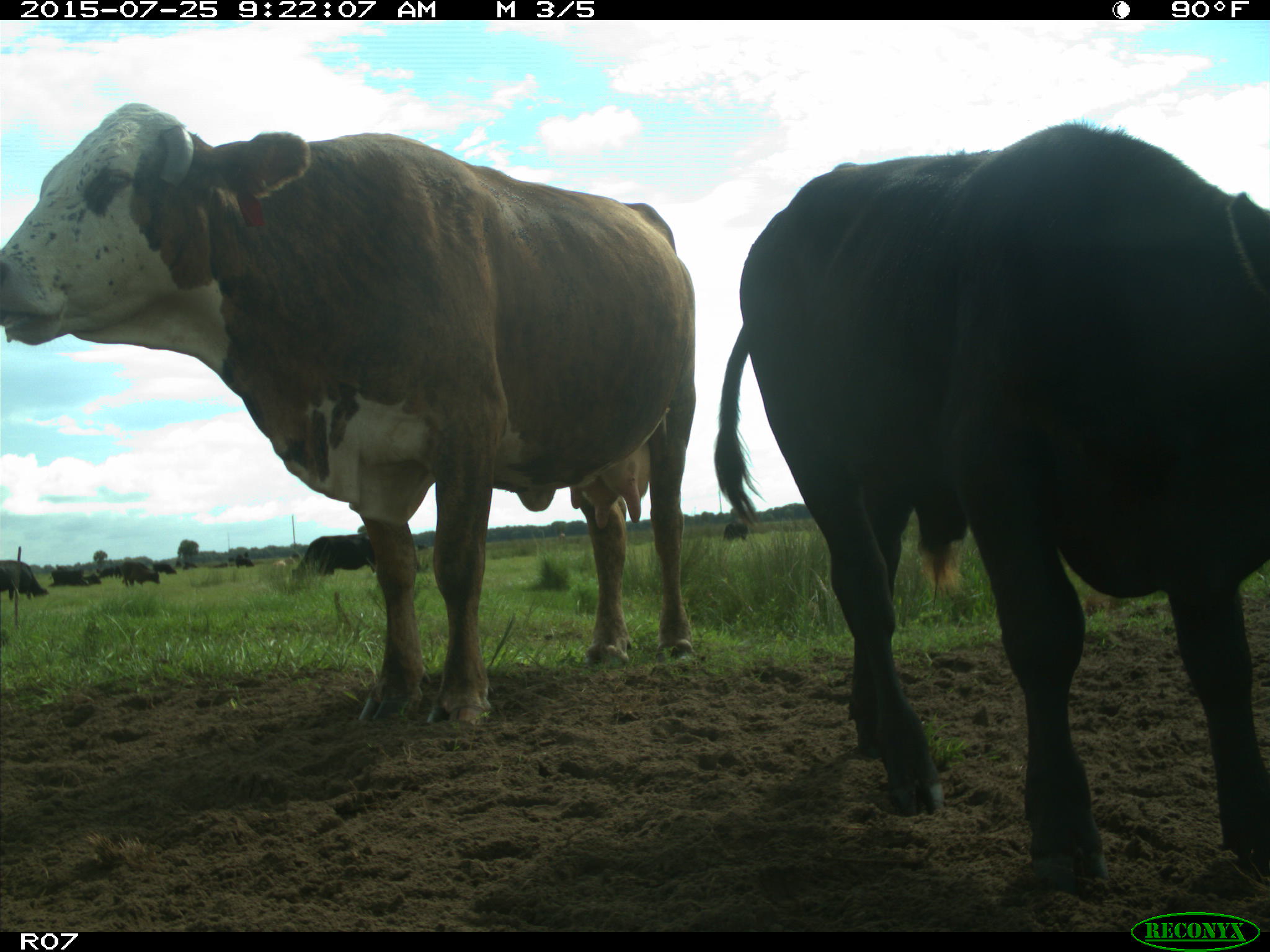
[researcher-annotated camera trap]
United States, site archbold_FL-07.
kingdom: Animalia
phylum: Chordata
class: Mammalia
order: Artiodactyla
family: Bovidae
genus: Bos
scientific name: Bos taurus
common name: domestic cow